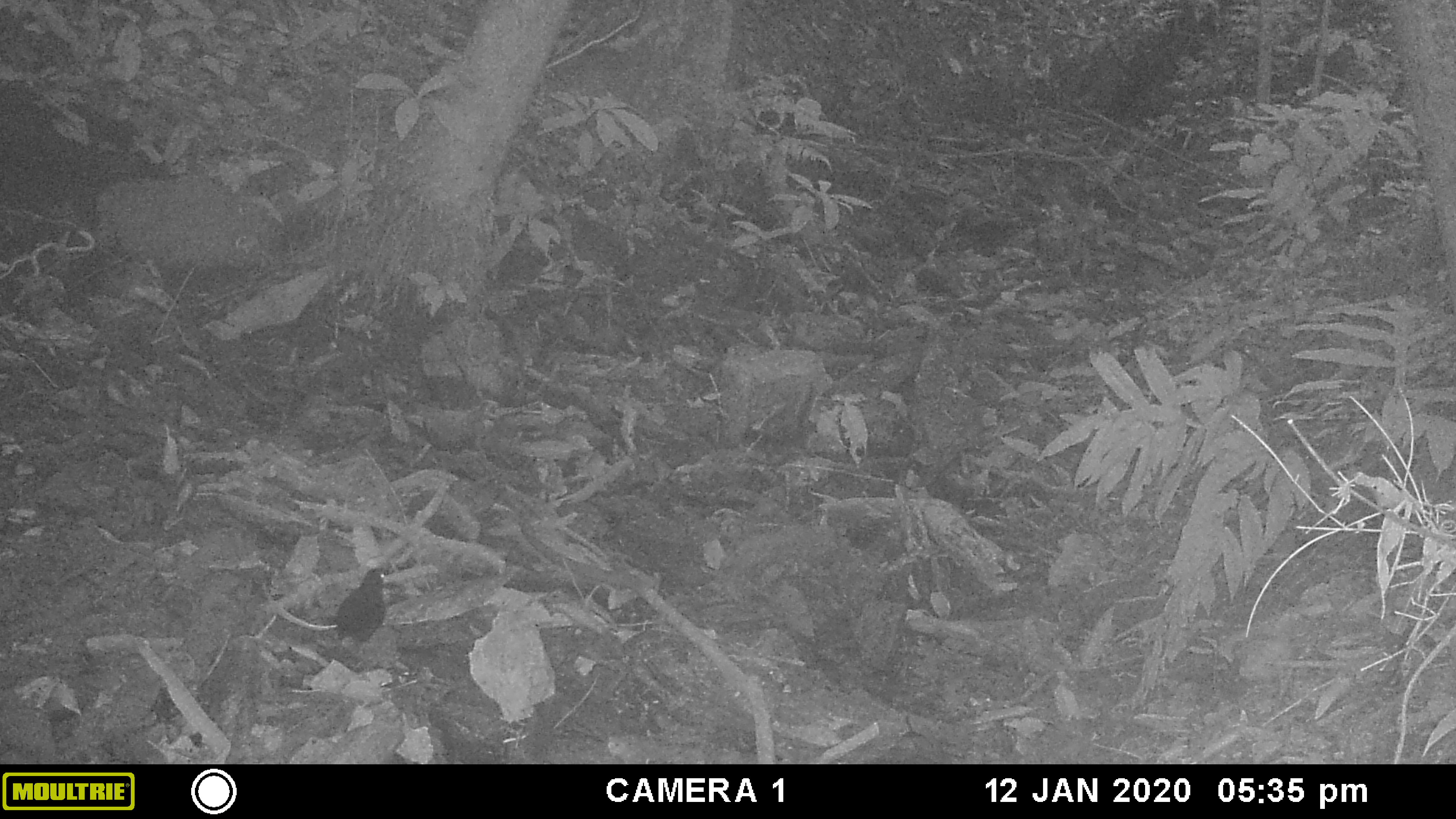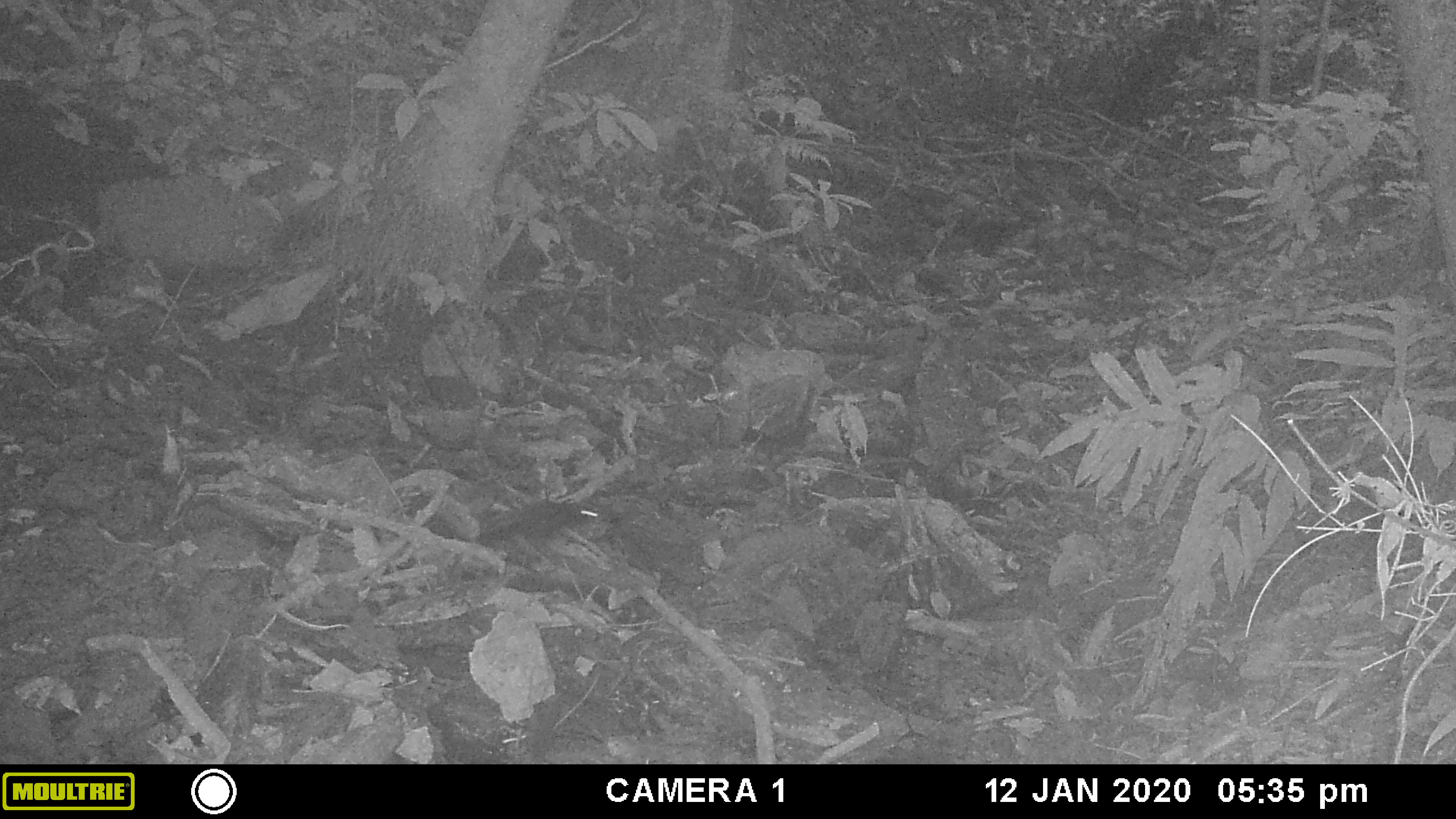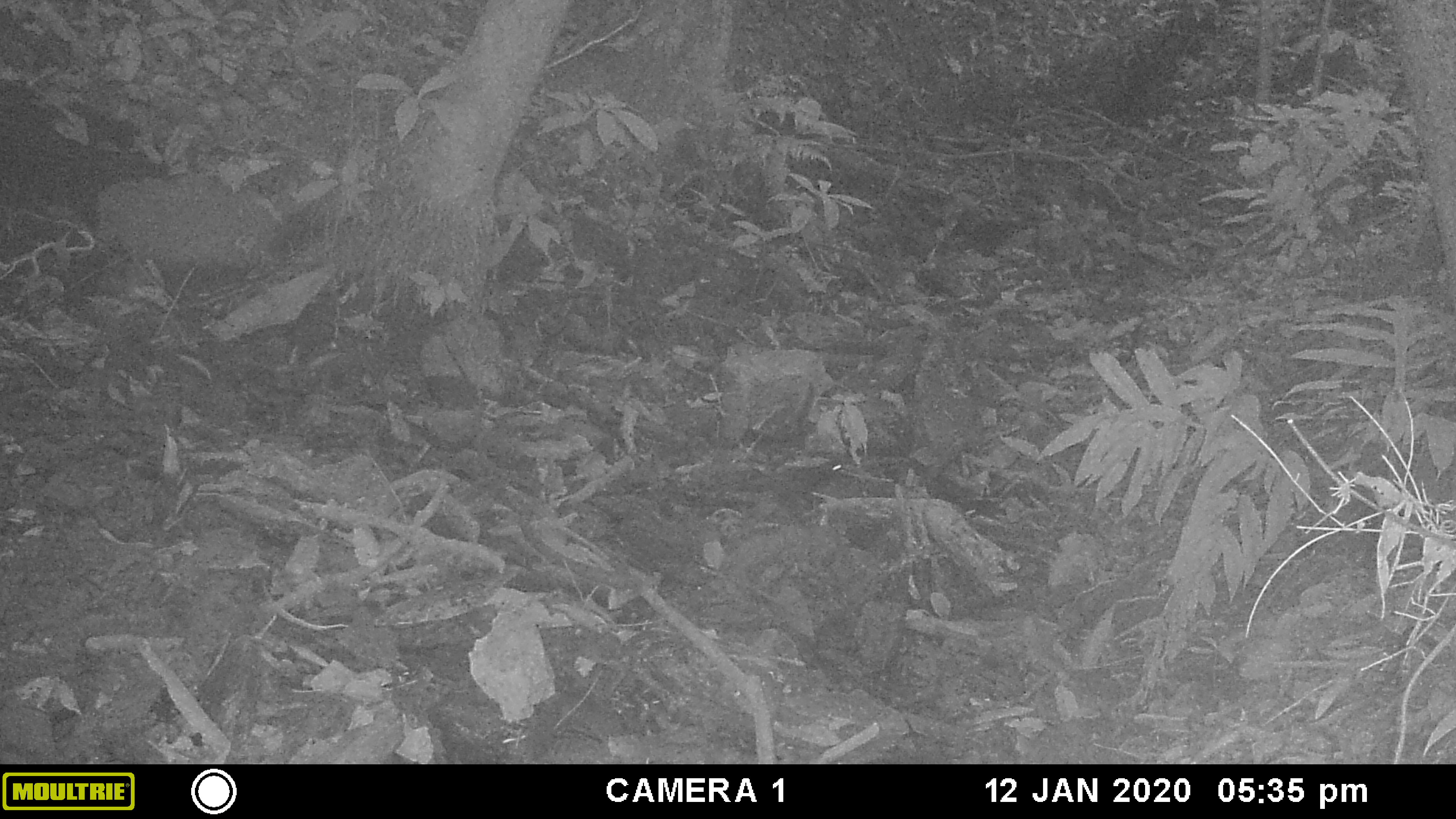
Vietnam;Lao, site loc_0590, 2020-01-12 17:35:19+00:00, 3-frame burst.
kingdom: Animalia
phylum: Chordata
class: Aves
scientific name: Aves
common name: bird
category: unidentified bird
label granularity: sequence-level